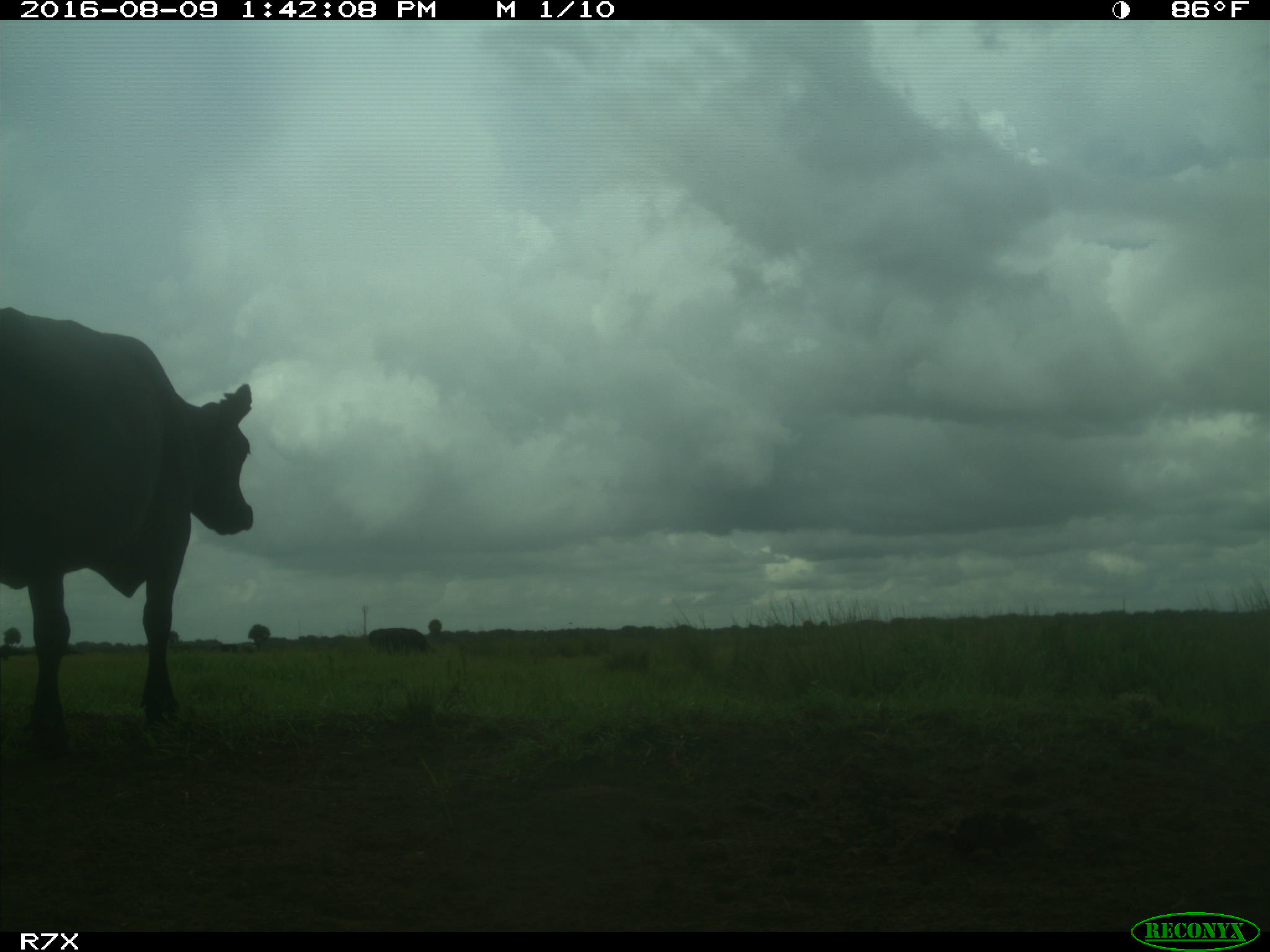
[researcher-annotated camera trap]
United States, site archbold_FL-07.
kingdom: Animalia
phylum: Chordata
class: Mammalia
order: Artiodactyla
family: Bovidae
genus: Bos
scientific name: Bos taurus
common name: domestic cow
Bos taurus (domestic cow).